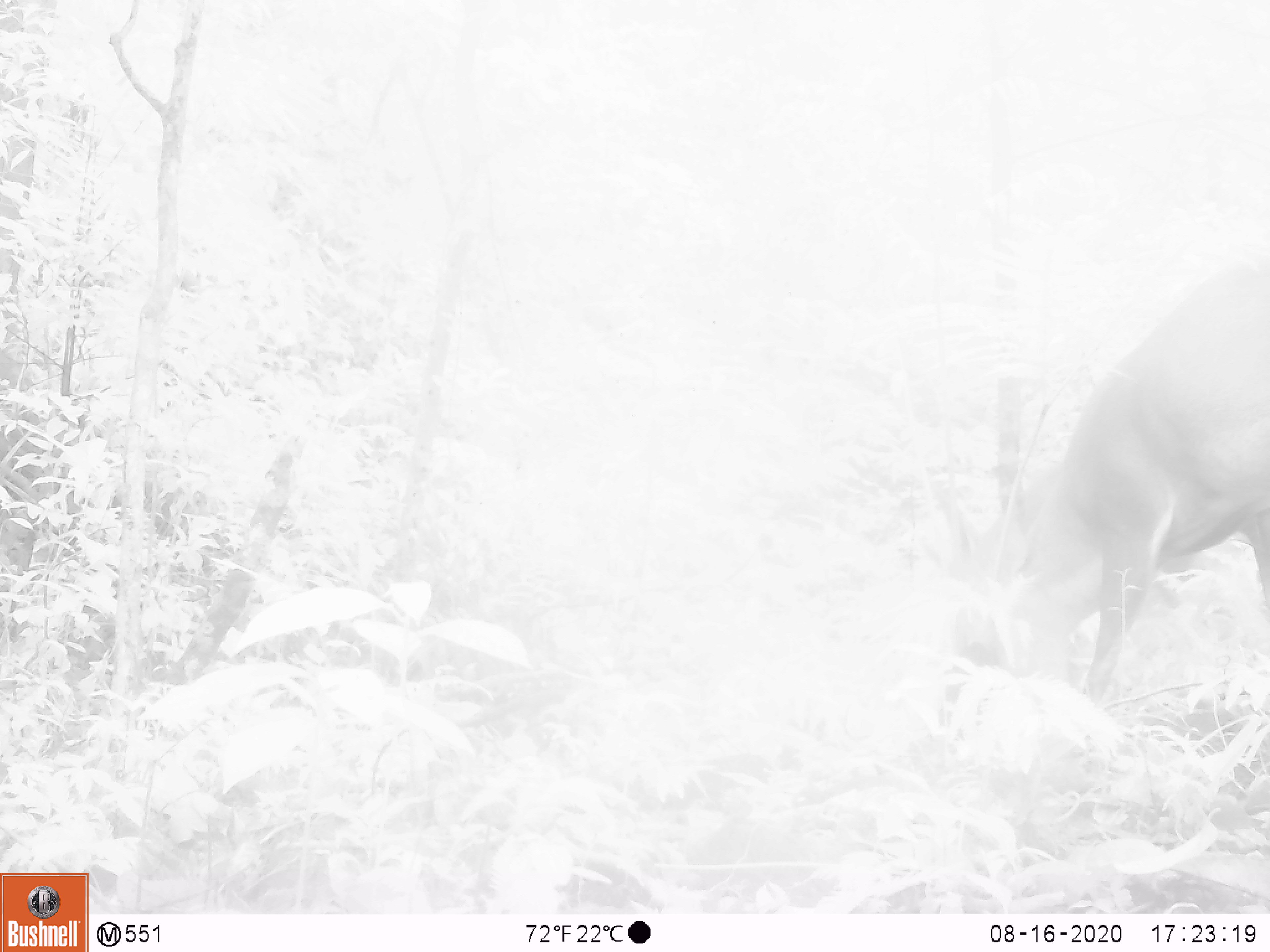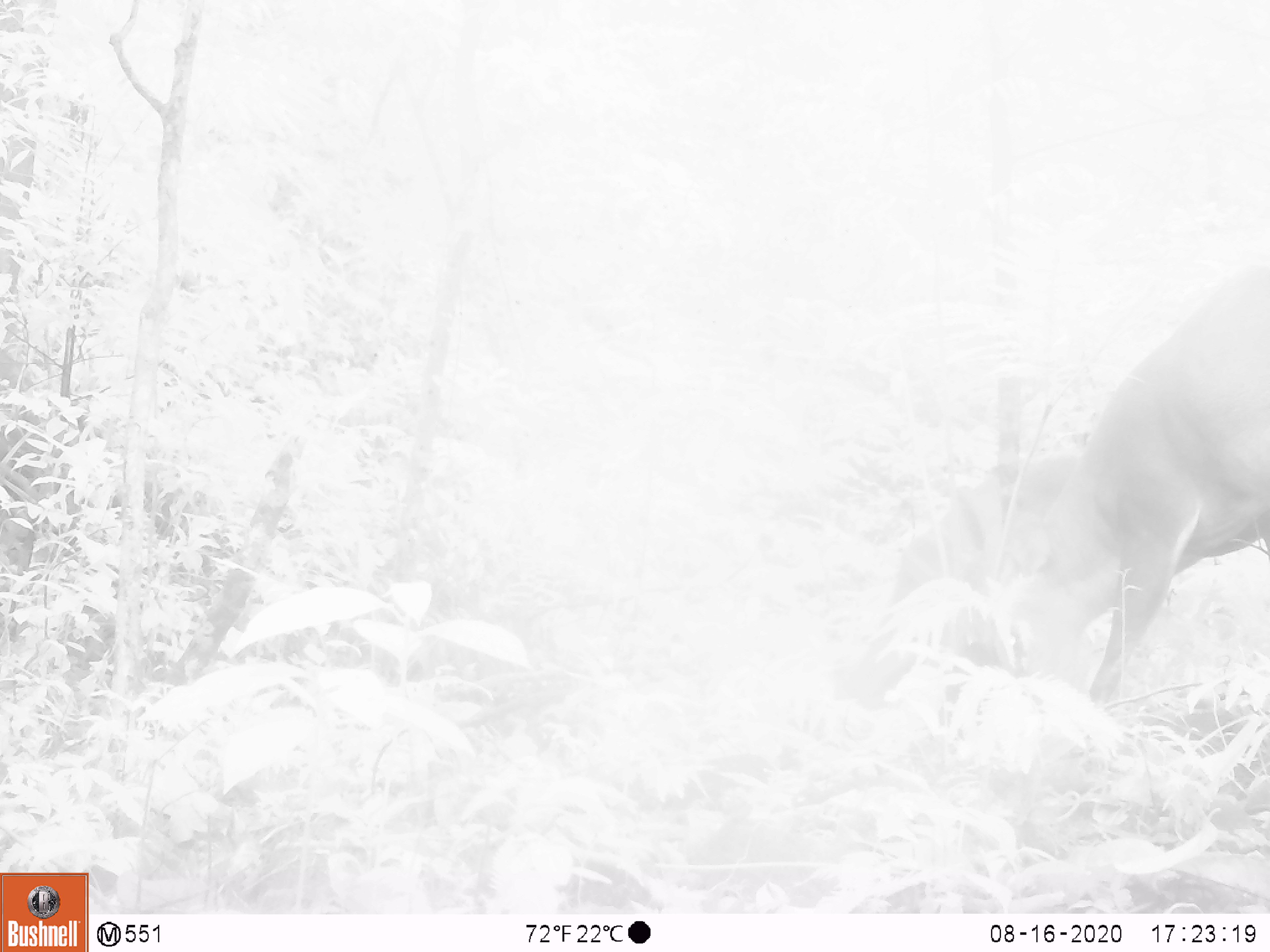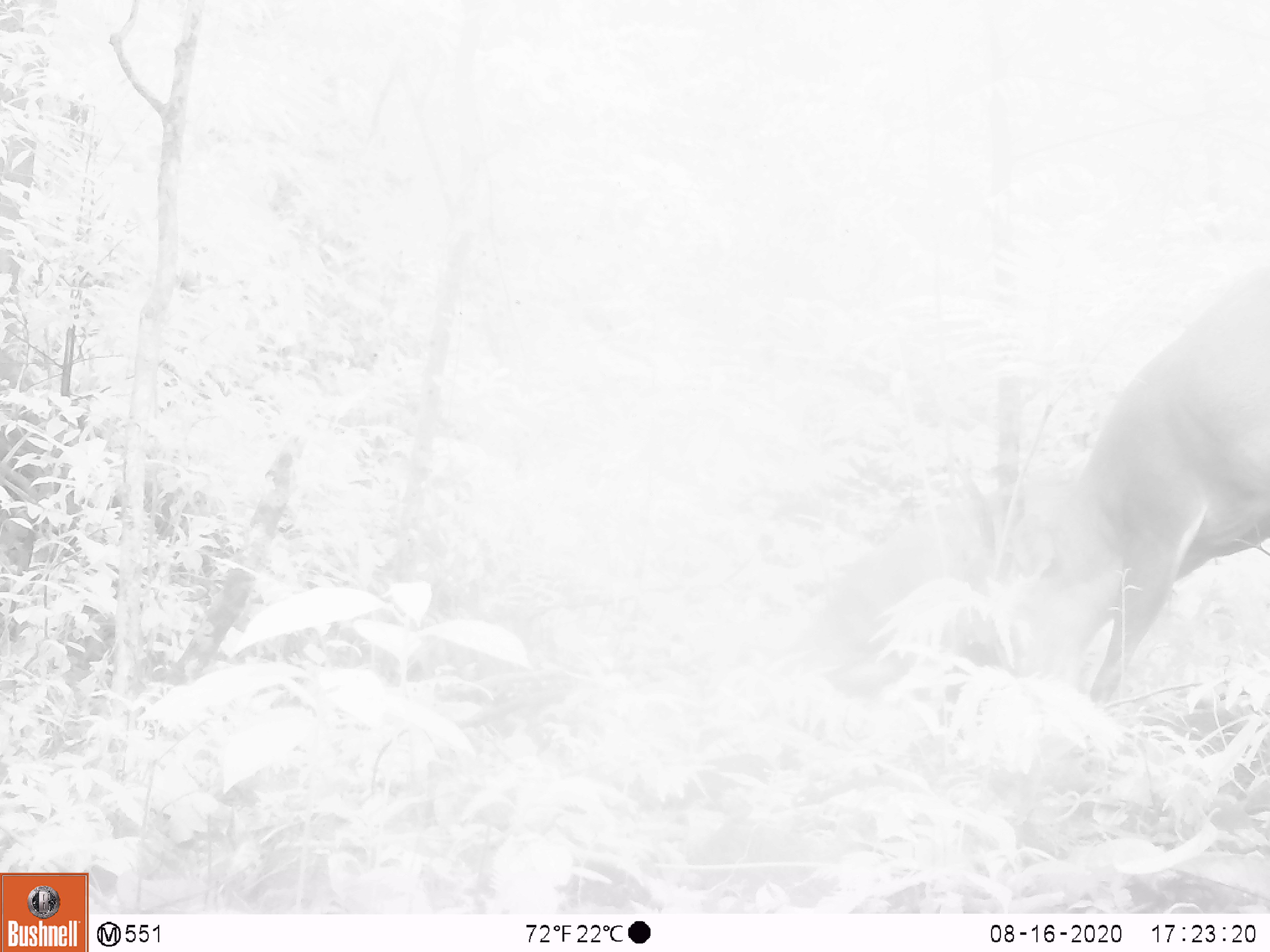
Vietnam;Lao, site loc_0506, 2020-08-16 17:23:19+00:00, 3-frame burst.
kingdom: Animalia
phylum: Chordata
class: Mammalia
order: Artiodactyla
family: Cervidae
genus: Muntiacus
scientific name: Muntiacus vuquangensis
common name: large-antlered muntjac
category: large antlered muntjac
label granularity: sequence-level